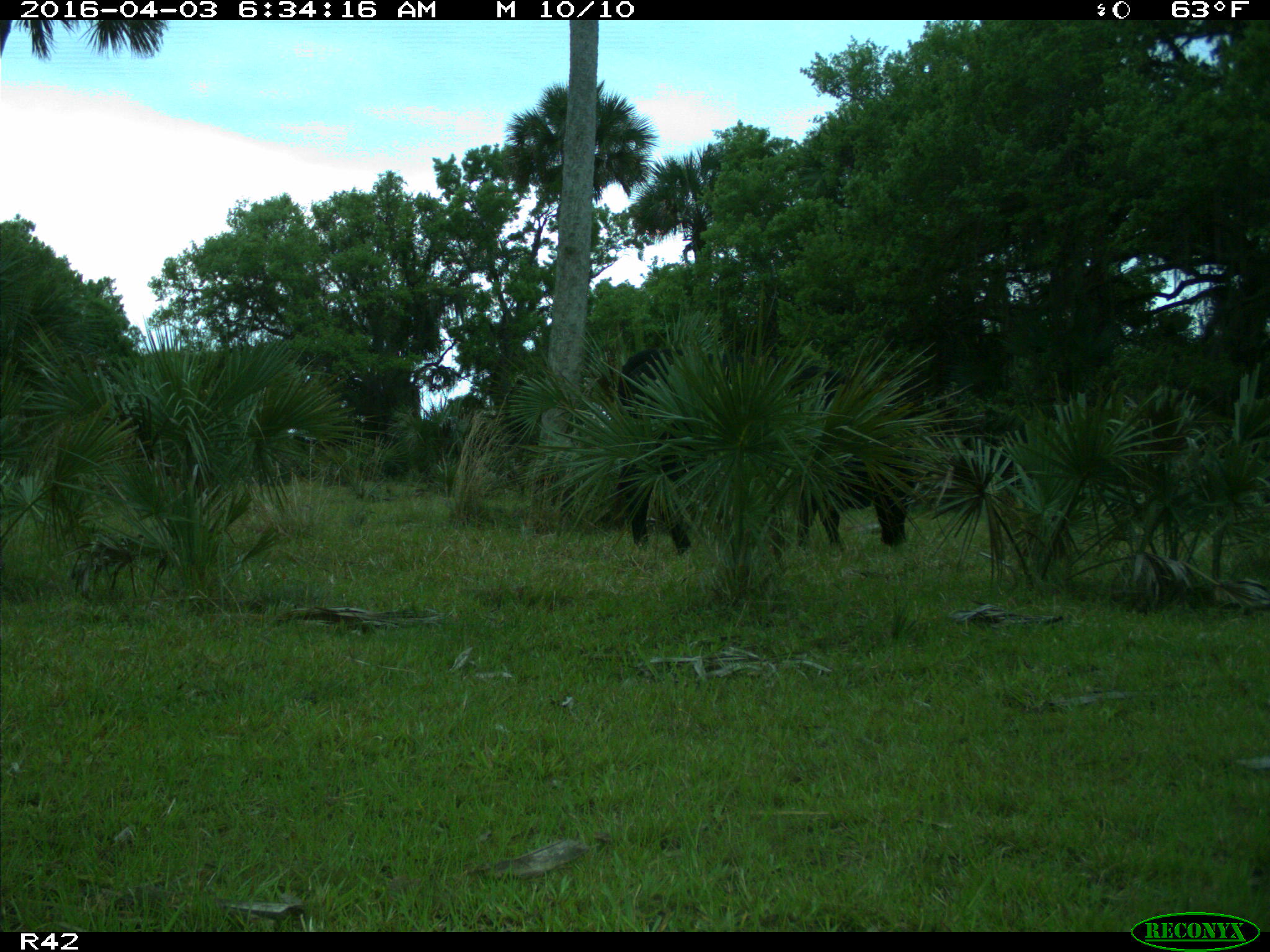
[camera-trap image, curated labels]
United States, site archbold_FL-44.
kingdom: Animalia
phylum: Chordata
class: Mammalia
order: Artiodactyla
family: Bovidae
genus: Bos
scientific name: Bos taurus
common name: domestic cow